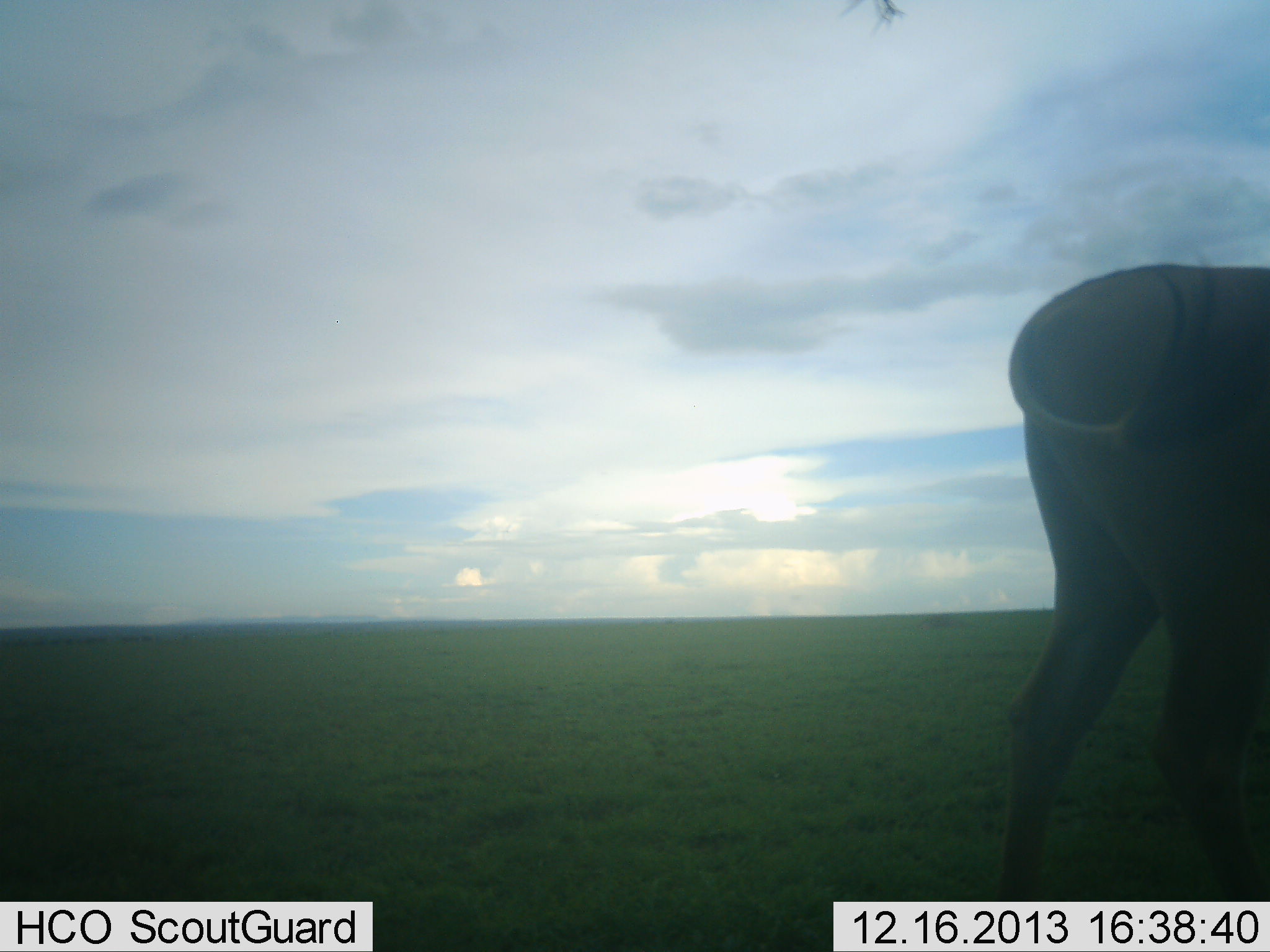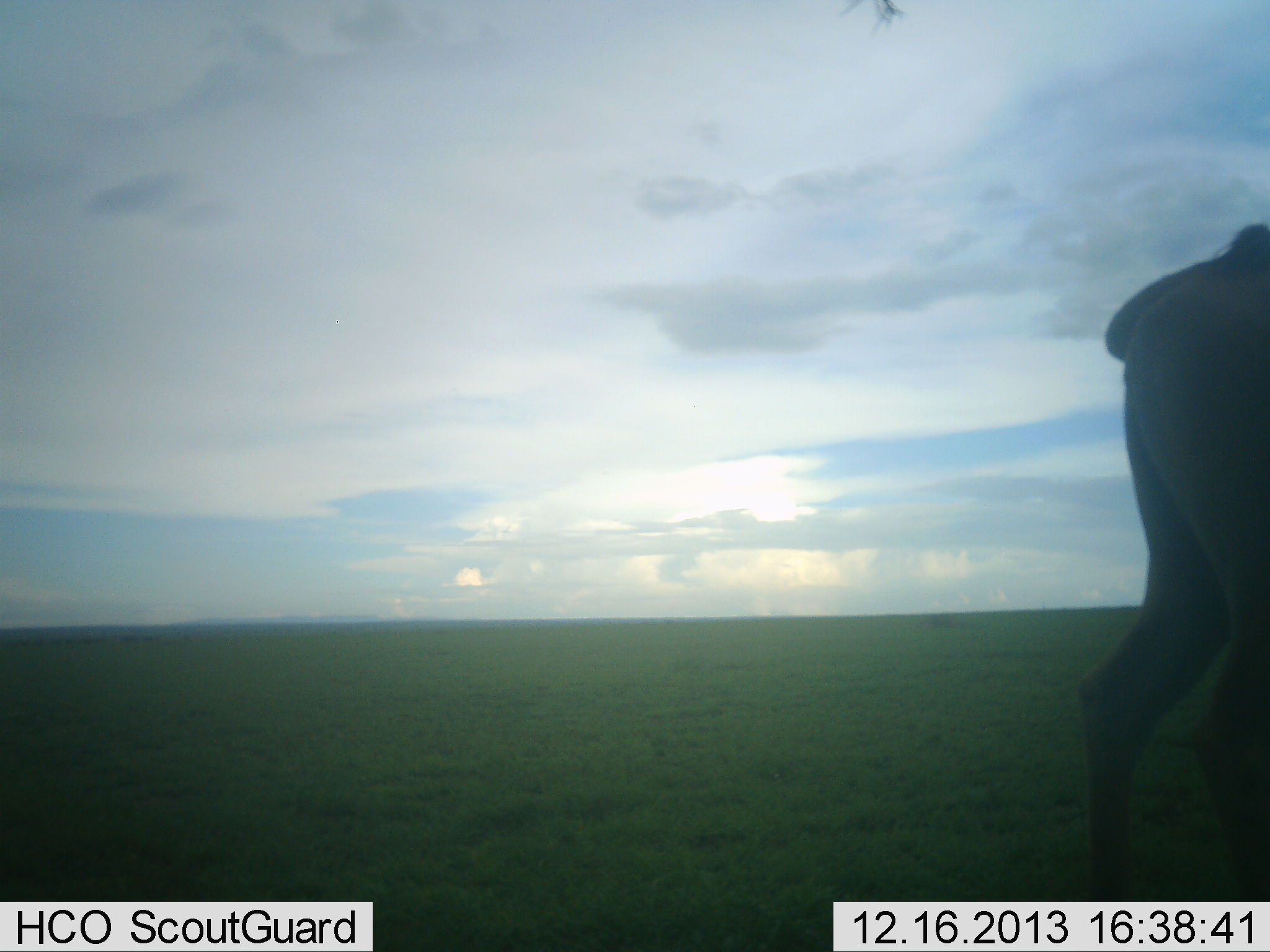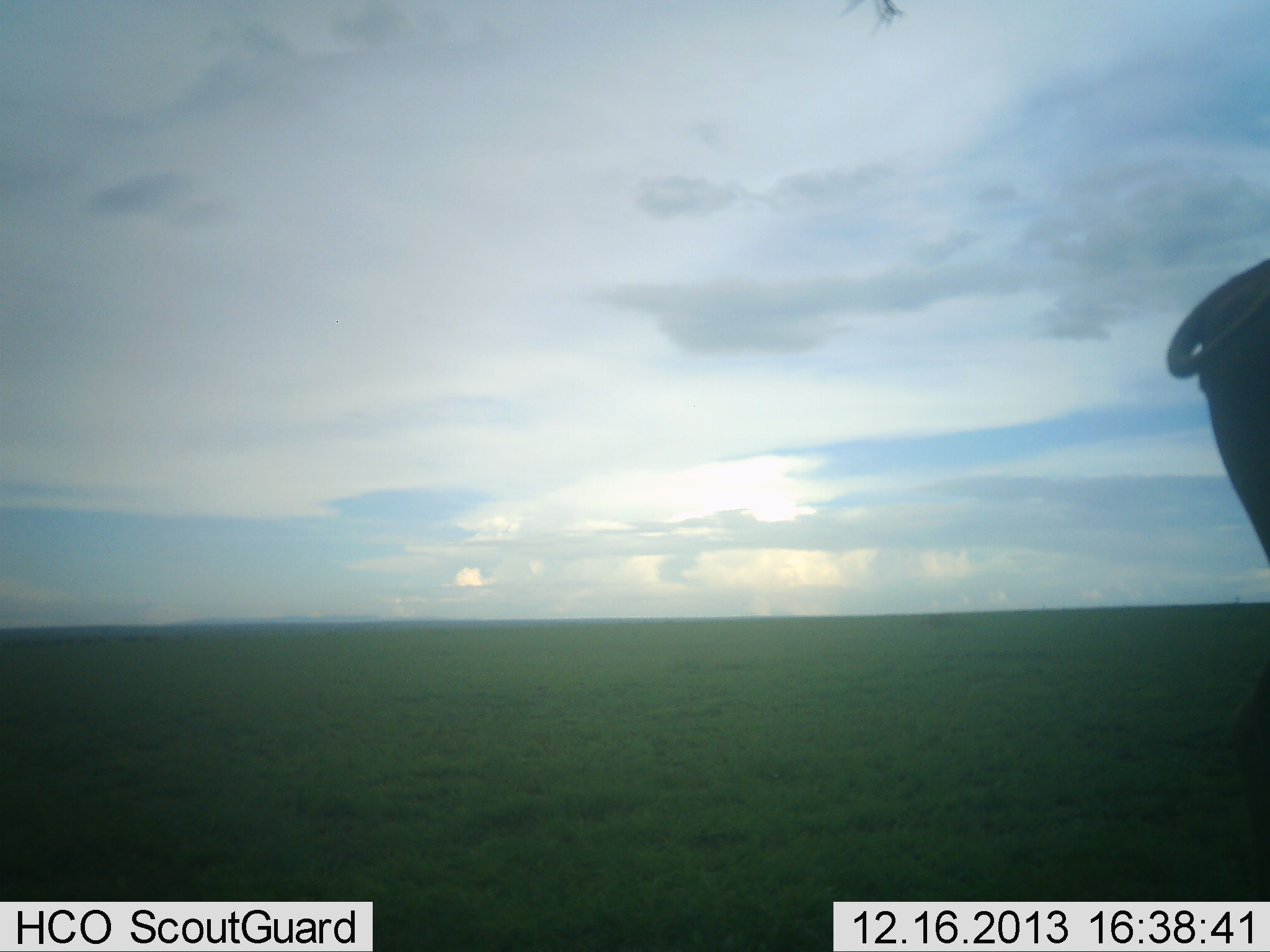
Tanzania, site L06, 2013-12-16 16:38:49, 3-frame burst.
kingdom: Animalia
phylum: Chordata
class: Mammalia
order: Artiodactyla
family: Bovidae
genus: Connochaetes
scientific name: Connochaetes taurinus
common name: blue wildebeest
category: wildebeest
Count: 1.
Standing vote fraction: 22%.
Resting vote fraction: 0%.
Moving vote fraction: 67%.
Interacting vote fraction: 0%.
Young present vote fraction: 0%.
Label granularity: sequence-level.